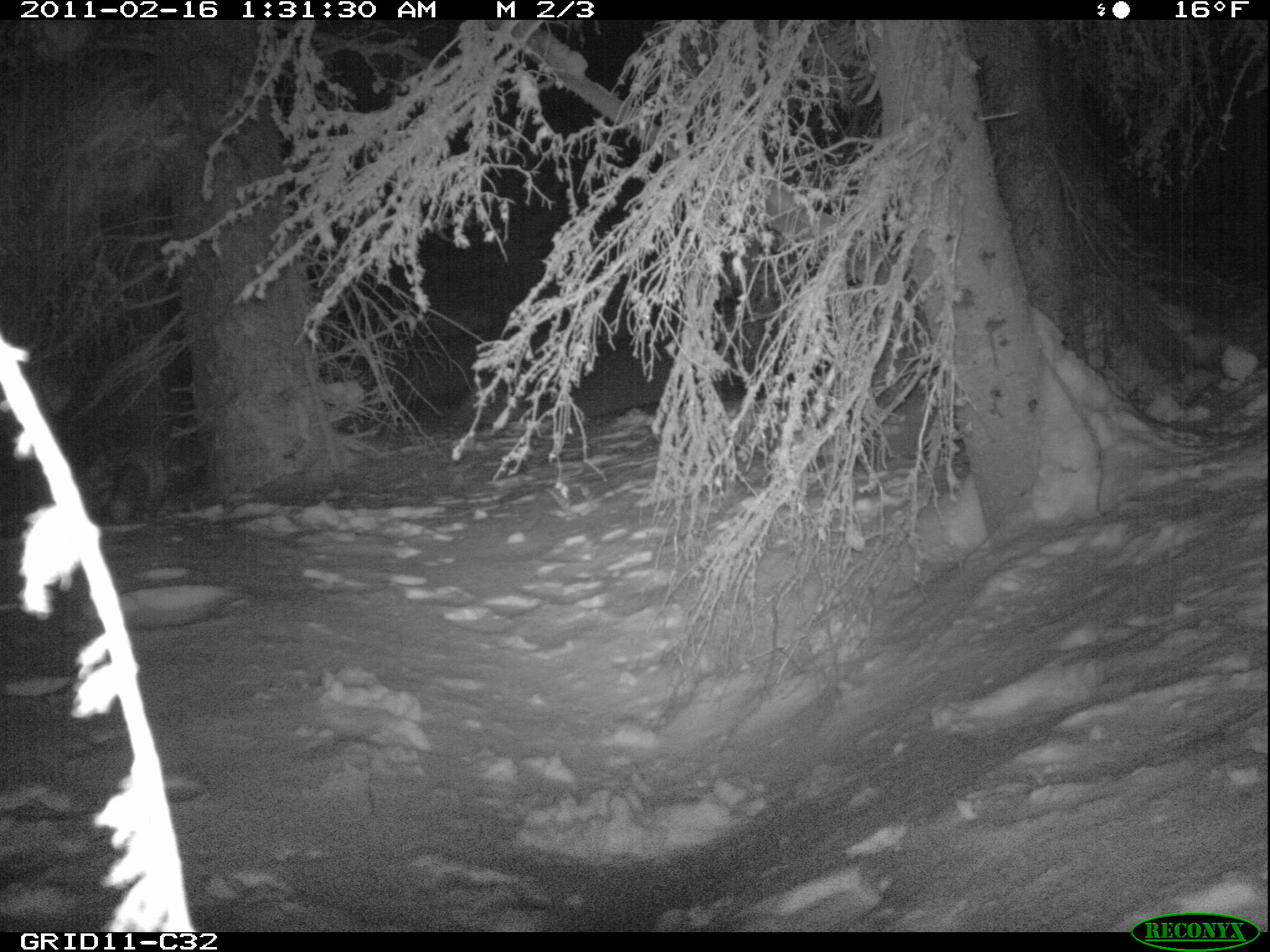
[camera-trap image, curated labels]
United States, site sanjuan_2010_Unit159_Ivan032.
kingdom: Animalia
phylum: Chordata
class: Mammalia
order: Carnivora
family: Canidae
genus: Vulpes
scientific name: Vulpes vulpes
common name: red fox